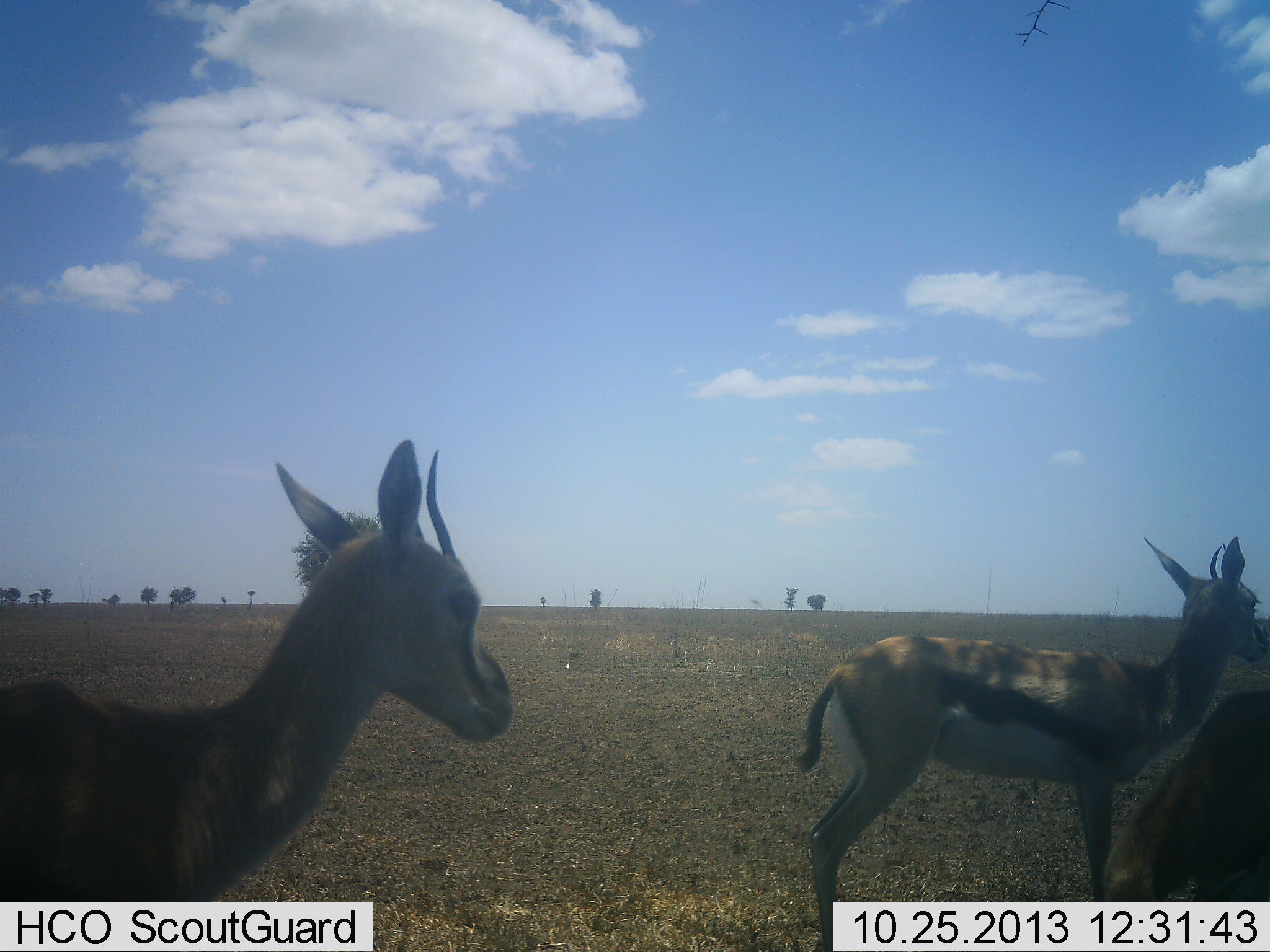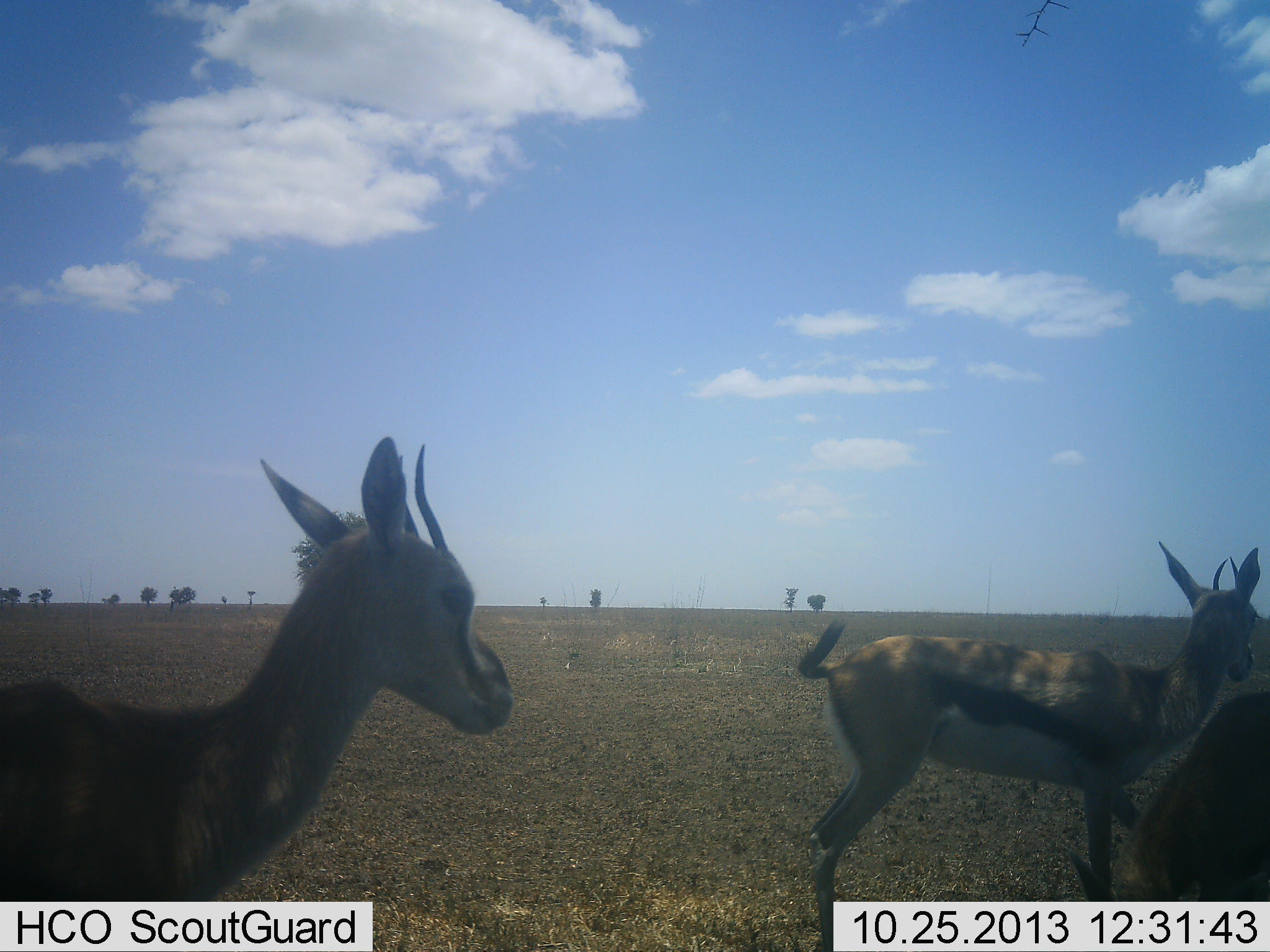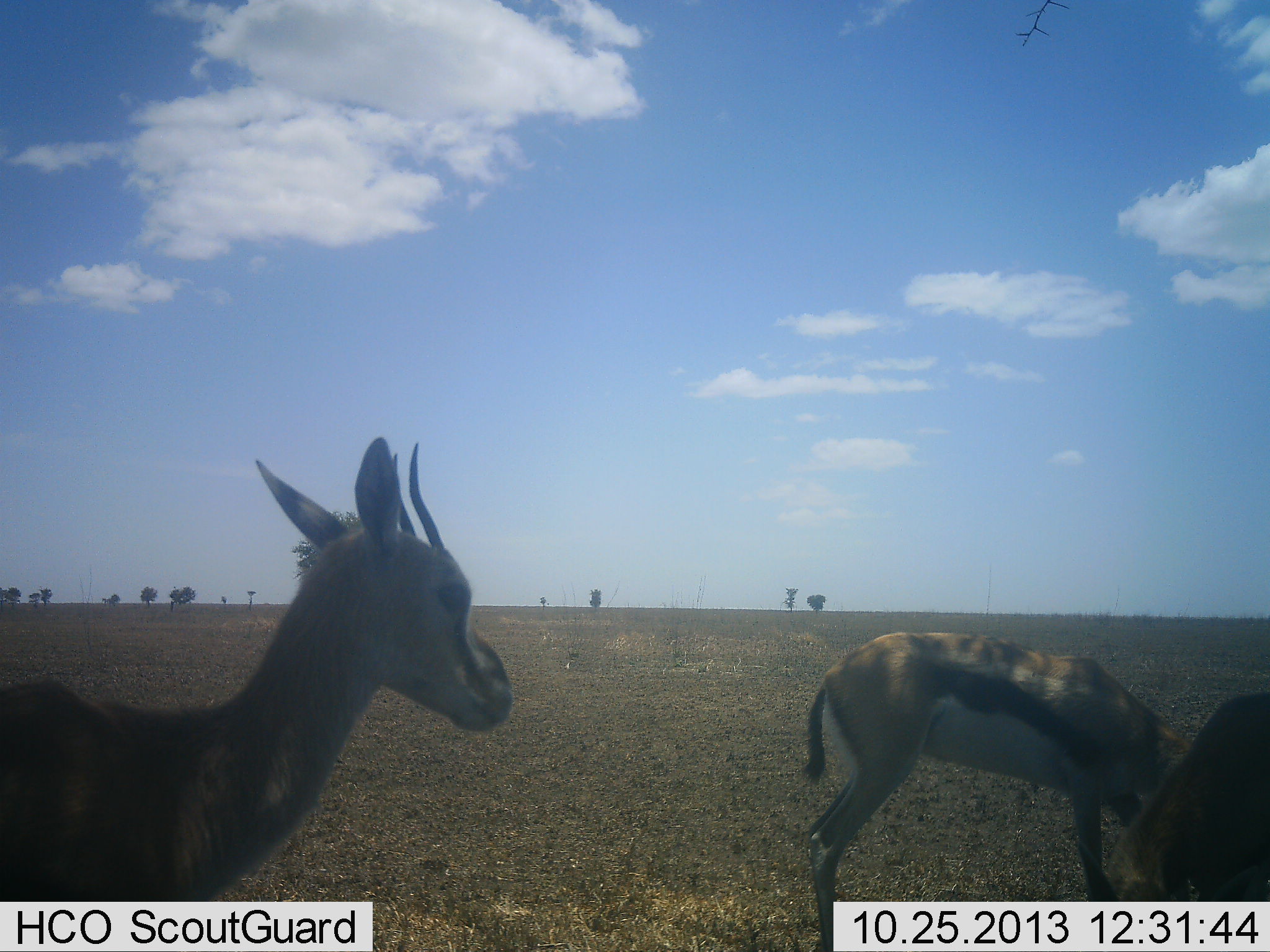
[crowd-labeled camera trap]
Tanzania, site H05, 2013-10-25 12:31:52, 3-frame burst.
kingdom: Animalia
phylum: Chordata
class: Mammalia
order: Artiodactyla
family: Bovidae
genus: Eudorcas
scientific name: Eudorcas thomsonii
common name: thomson's gazelle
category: gazellethomsons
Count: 3.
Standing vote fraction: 100%.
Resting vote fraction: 0%.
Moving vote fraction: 0%.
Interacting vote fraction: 0%.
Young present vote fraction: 10%.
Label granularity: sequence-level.